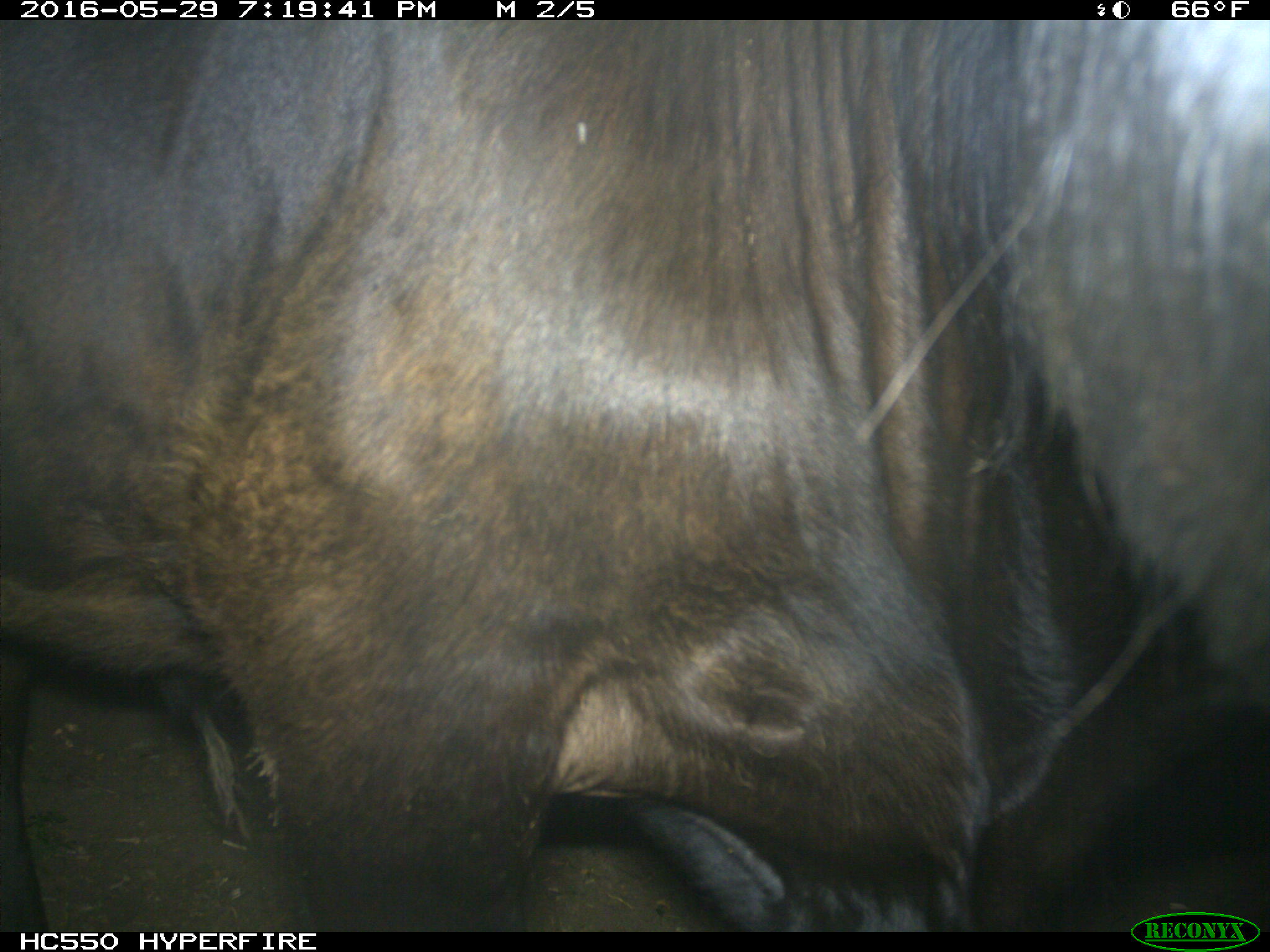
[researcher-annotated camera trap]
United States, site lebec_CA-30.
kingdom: Animalia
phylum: Chordata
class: Mammalia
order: Artiodactyla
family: Bovidae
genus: Bos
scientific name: Bos taurus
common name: domestic cow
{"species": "Bos taurus (domestic cow)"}